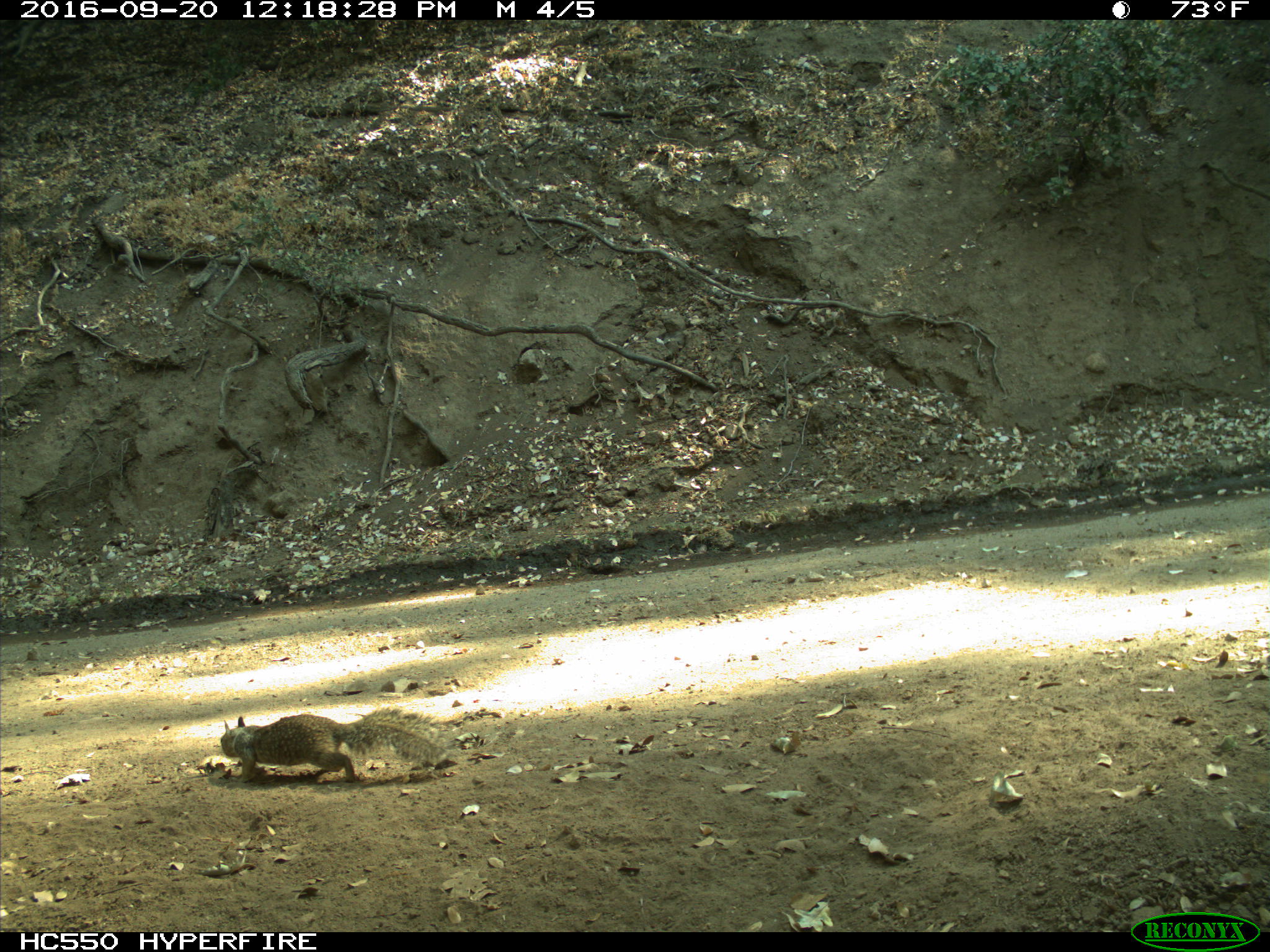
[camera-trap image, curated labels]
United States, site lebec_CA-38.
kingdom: Animalia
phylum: Chordata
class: Mammalia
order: Rodentia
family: Sciuridae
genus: Otospermophilus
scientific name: Otospermophilus beecheyi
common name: california ground squirrel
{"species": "Otospermophilus beecheyi (california ground squirrel)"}